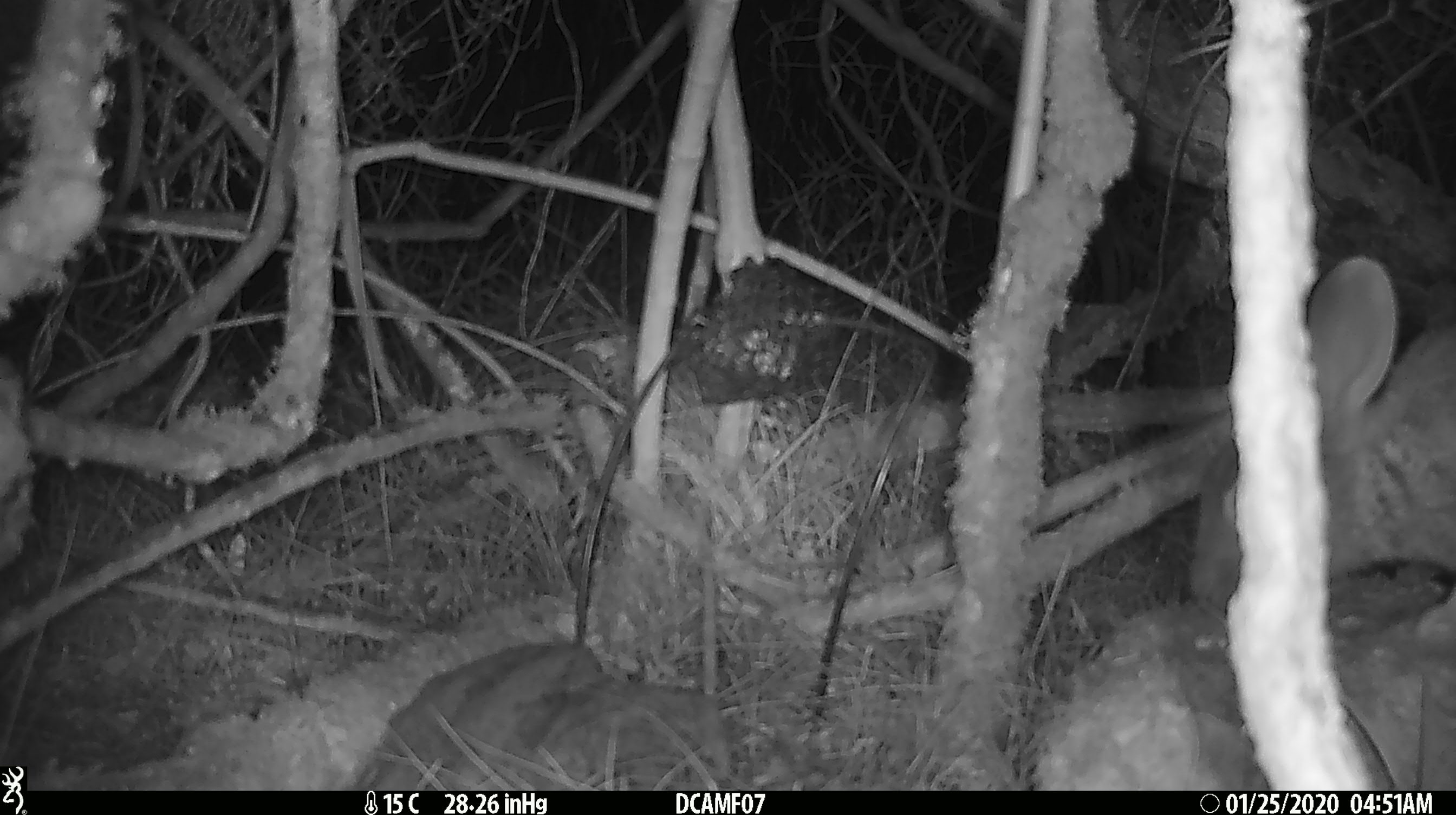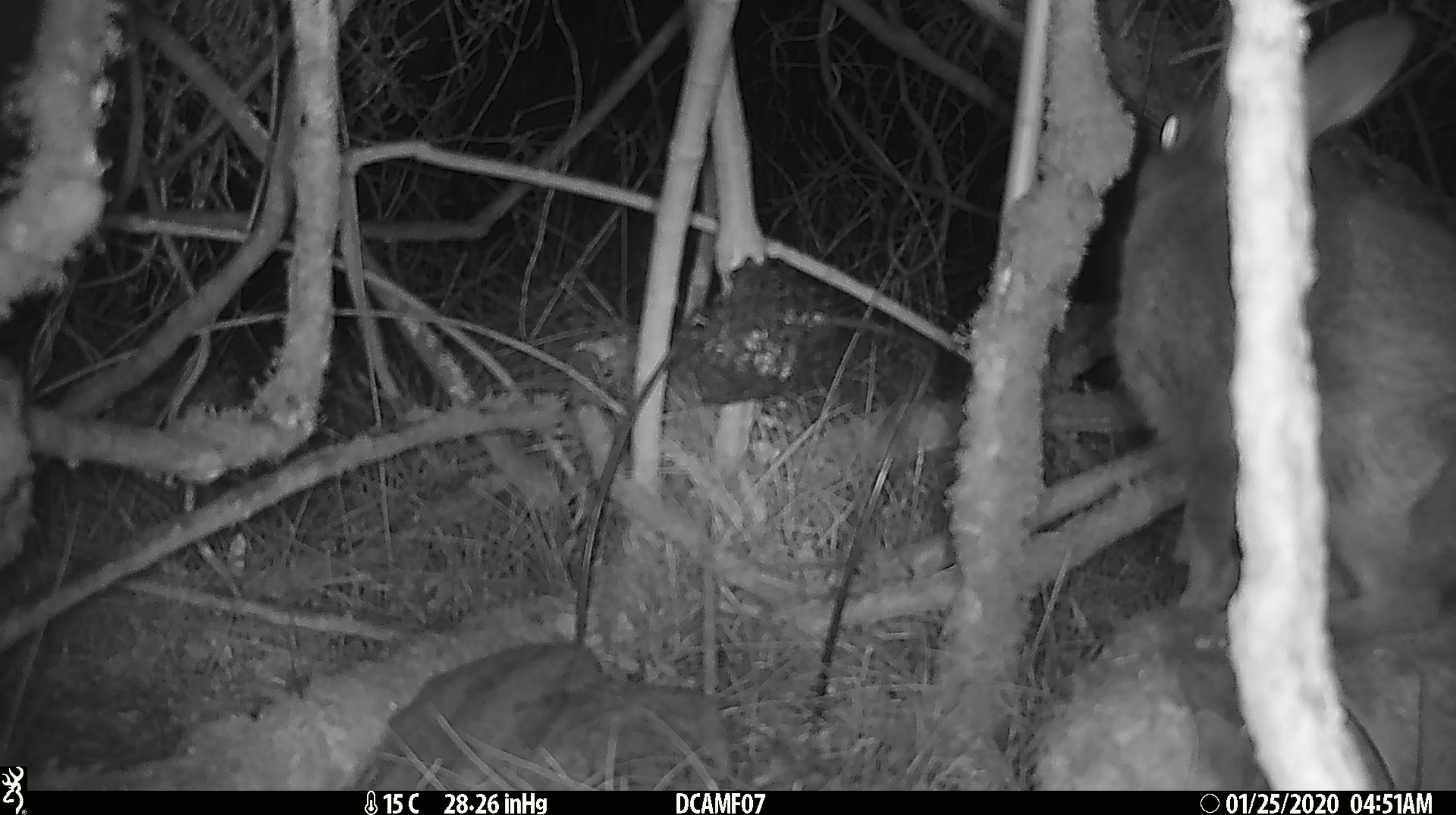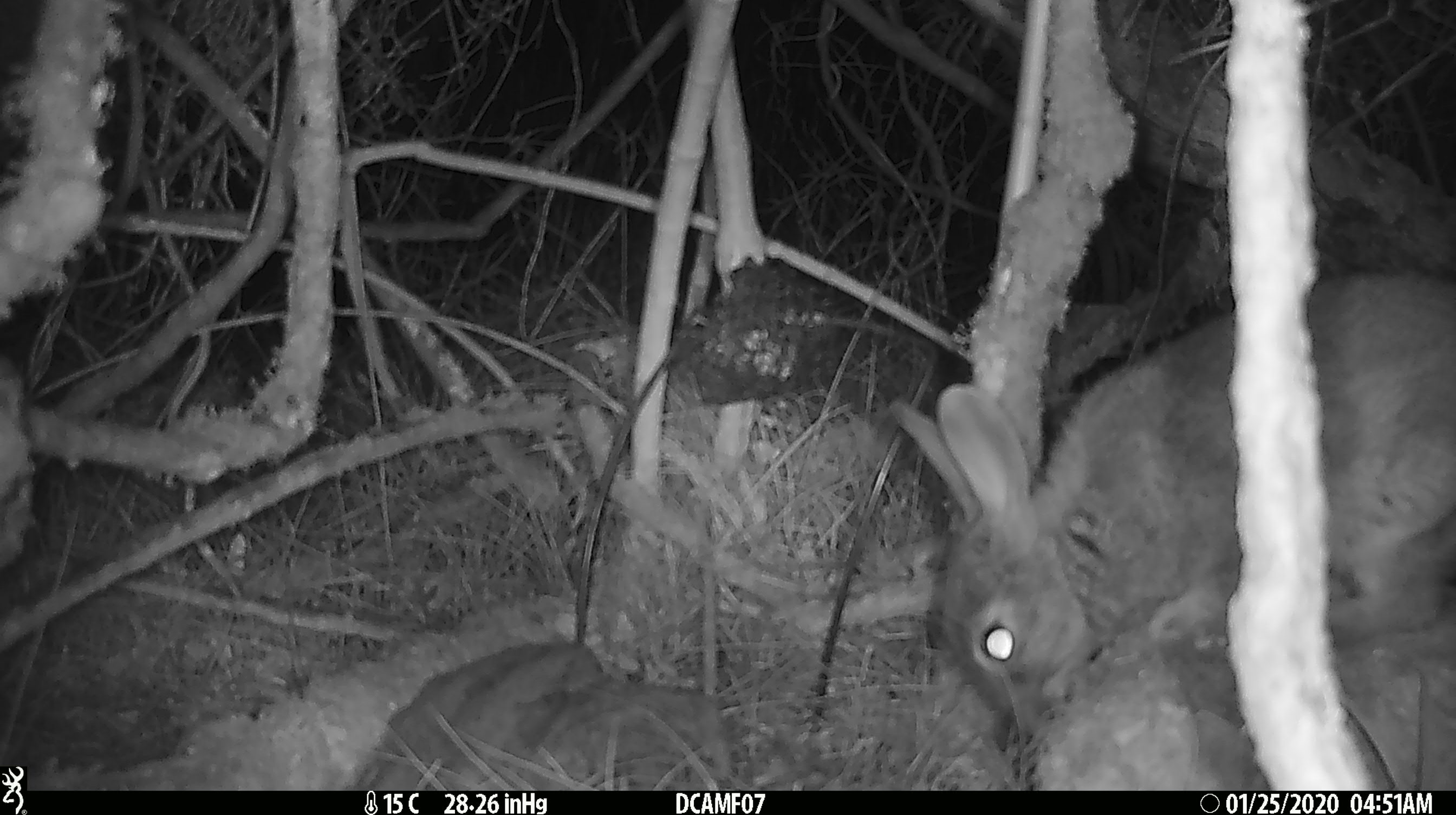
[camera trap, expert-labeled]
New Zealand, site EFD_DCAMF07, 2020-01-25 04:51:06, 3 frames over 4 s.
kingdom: Animalia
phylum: Chordata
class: Mammalia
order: Lagomorpha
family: Leporidae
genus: Oryctolagus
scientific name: Oryctolagus cuniculus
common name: european rabbit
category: rabbit